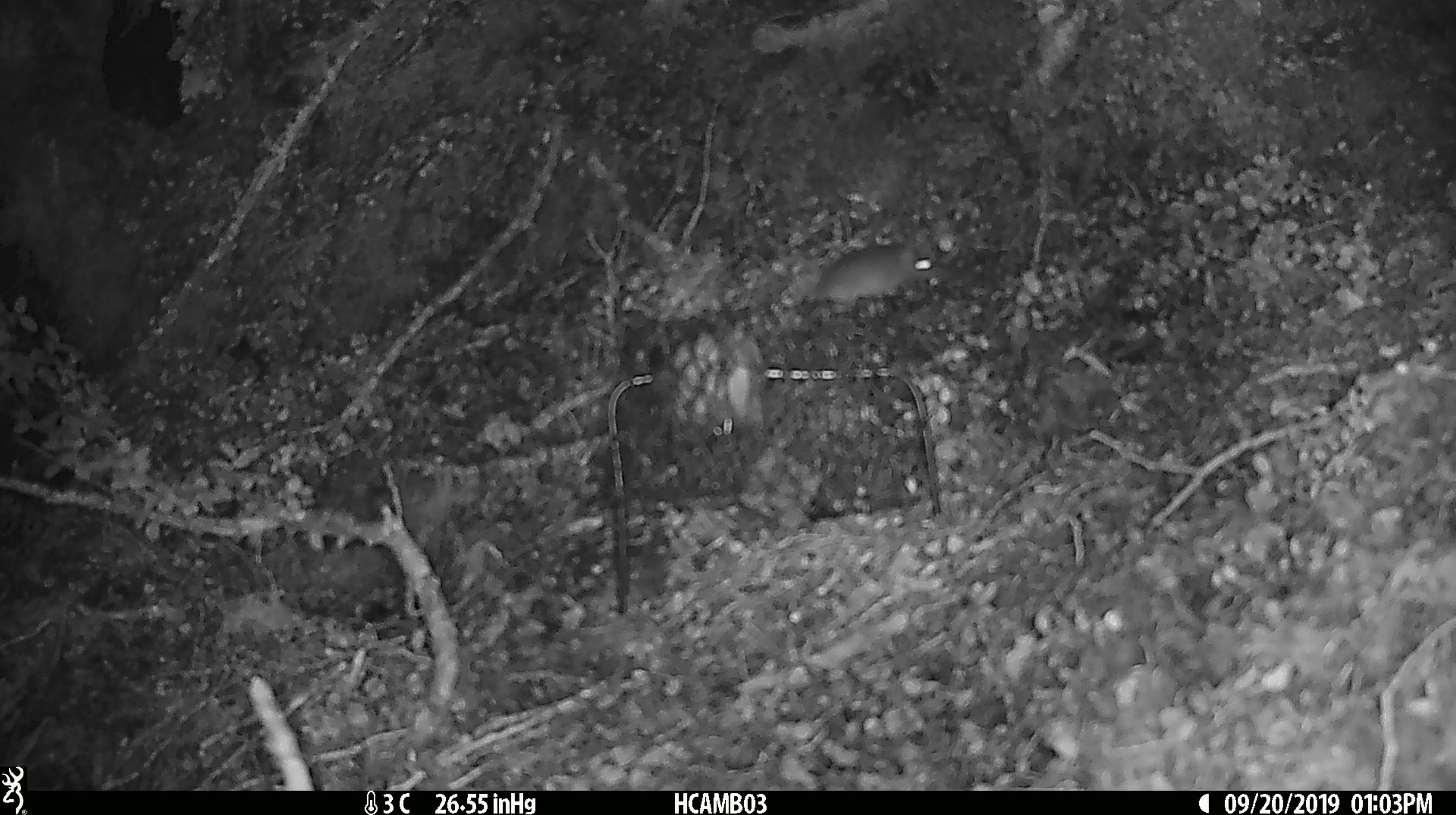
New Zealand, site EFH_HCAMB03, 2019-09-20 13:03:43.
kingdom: Animalia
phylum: Chordata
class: Mammalia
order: Rodentia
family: Muridae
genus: Mus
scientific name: Mus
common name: mouse